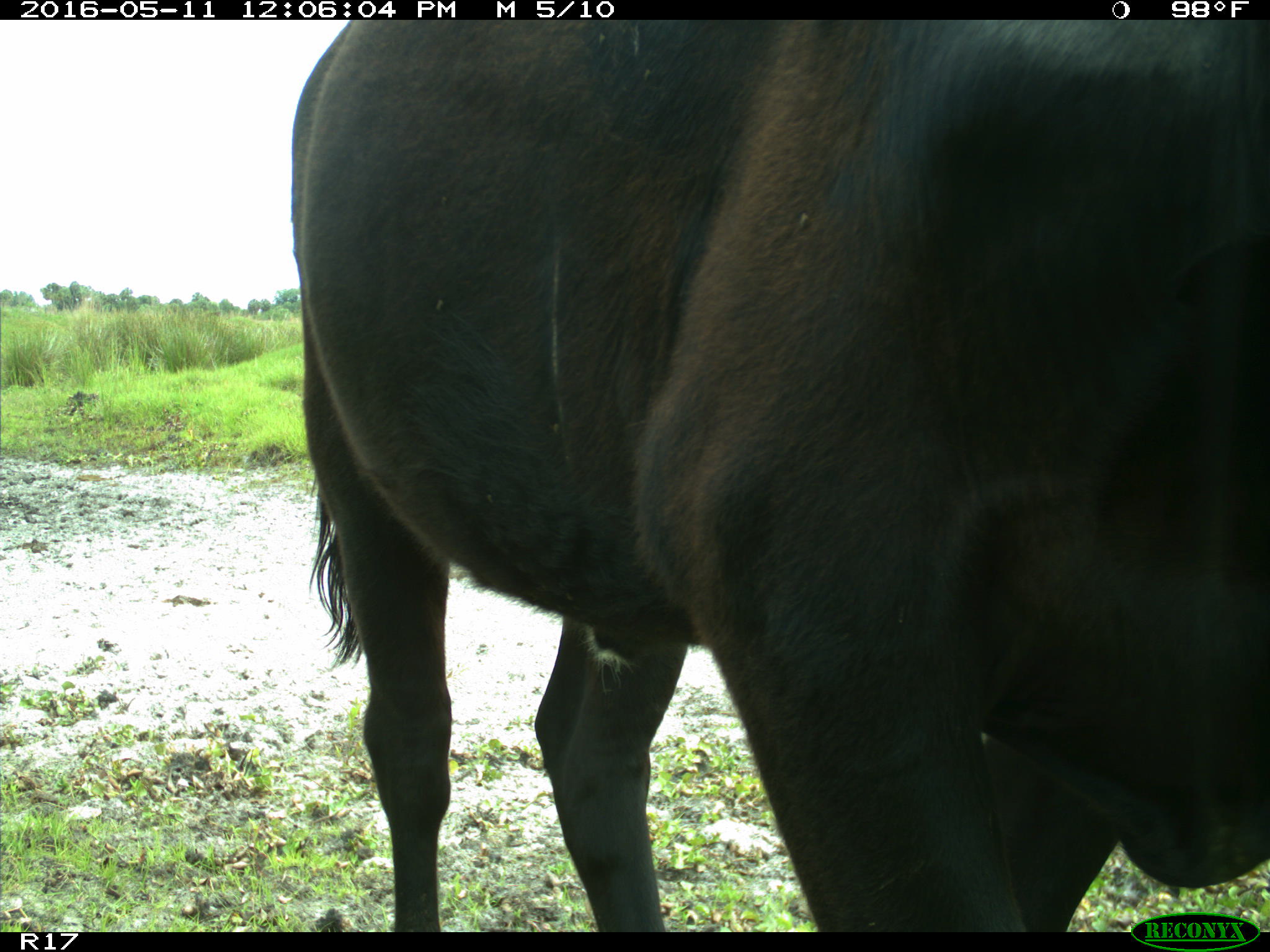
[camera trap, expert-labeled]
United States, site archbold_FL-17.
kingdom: Animalia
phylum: Chordata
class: Mammalia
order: Artiodactyla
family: Bovidae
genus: Bos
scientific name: Bos taurus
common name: domestic cow